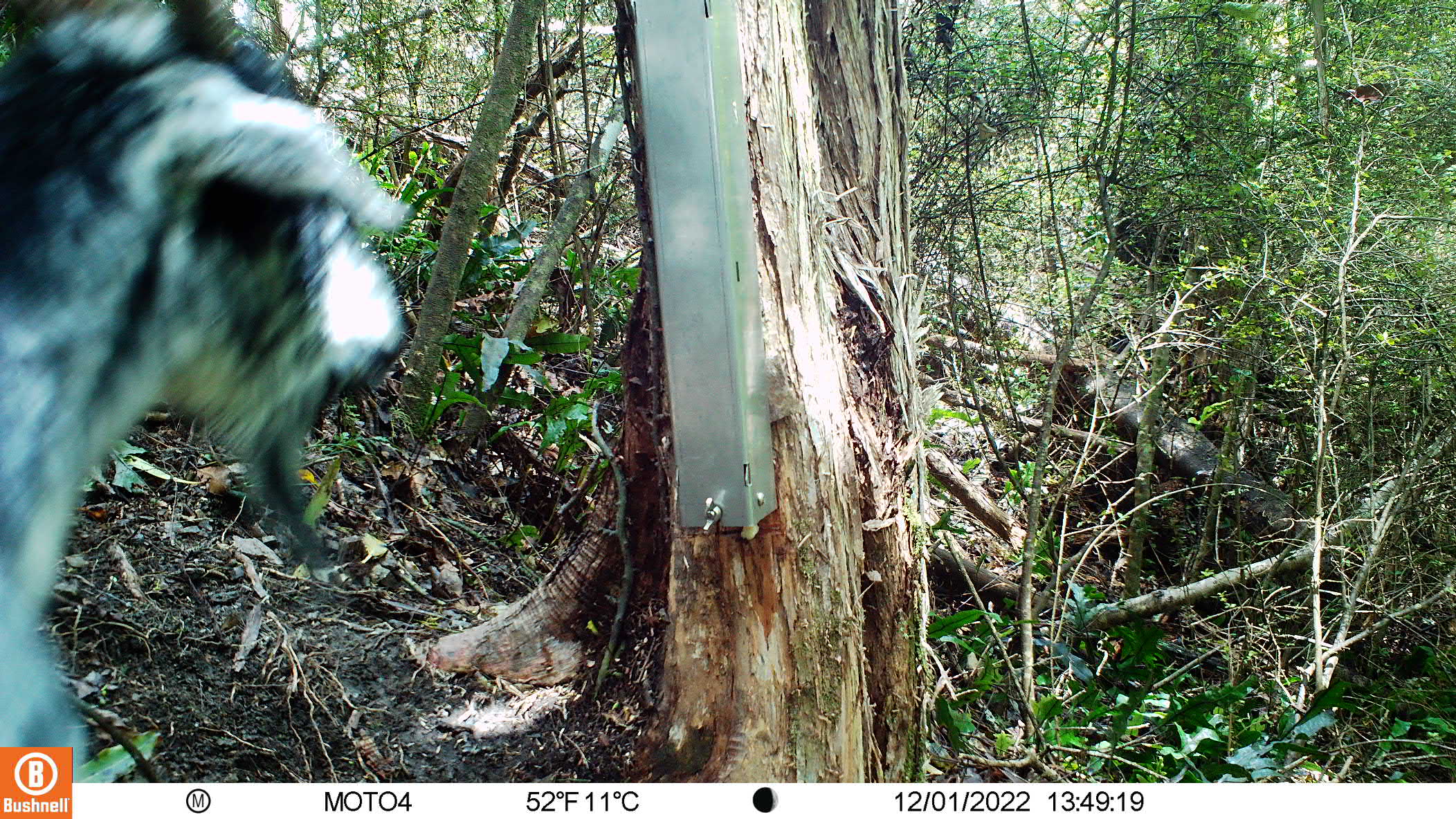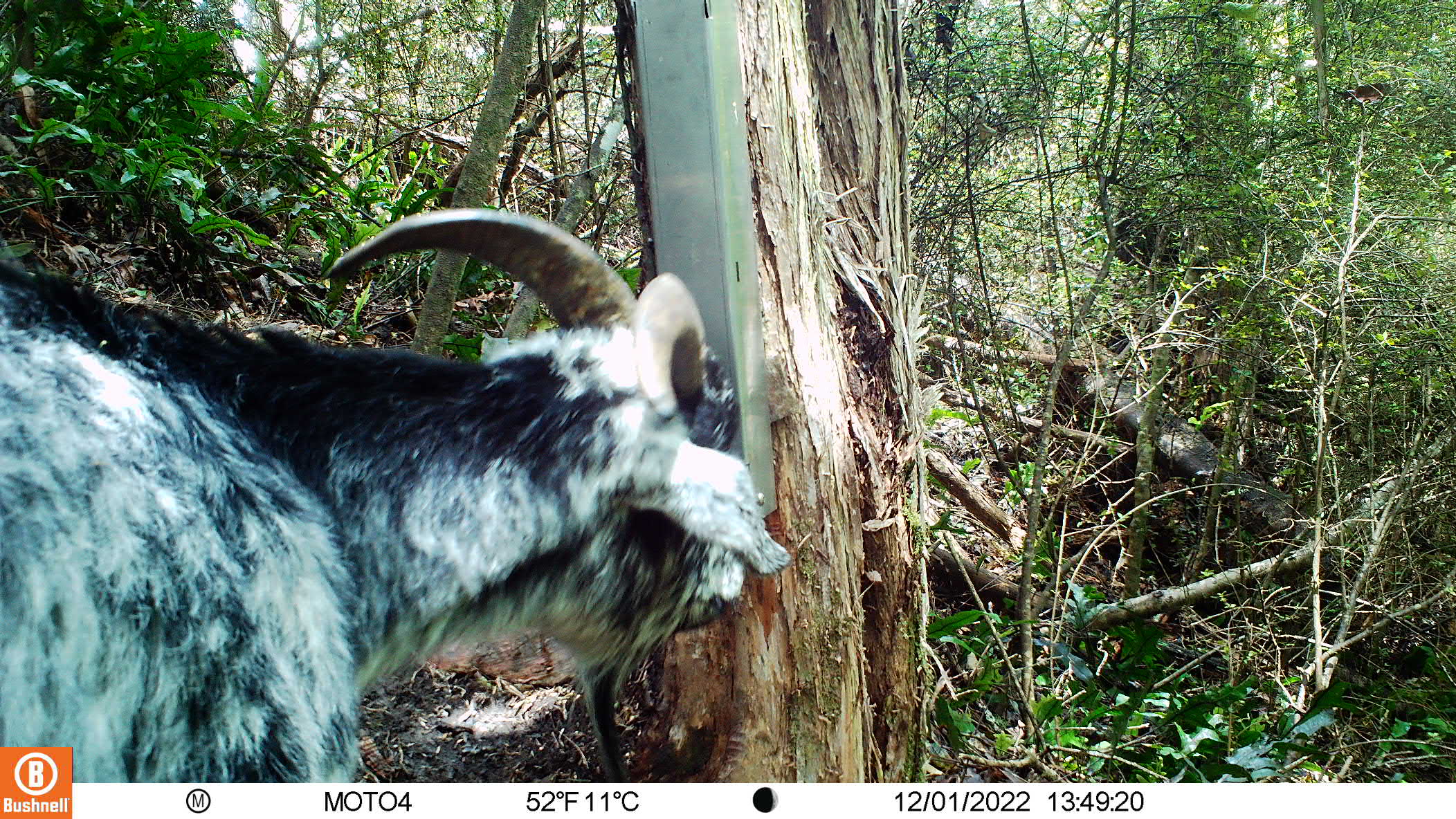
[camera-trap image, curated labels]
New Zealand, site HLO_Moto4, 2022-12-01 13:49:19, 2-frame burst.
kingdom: Animalia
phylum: Chordata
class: Mammalia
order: Artiodactyla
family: Bovidae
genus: Capra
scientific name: Capra hircus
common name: goat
Goat (Capra hircus).